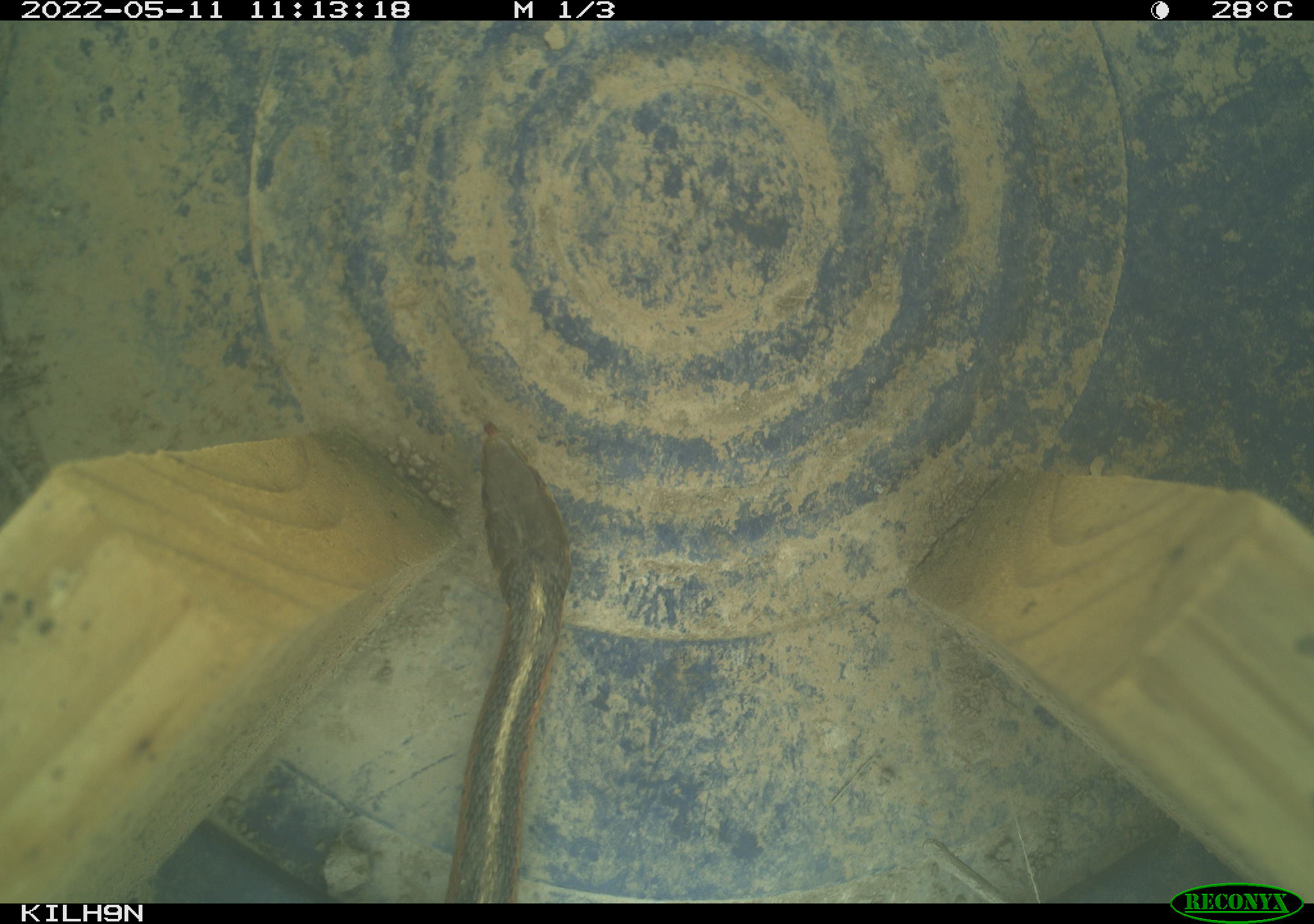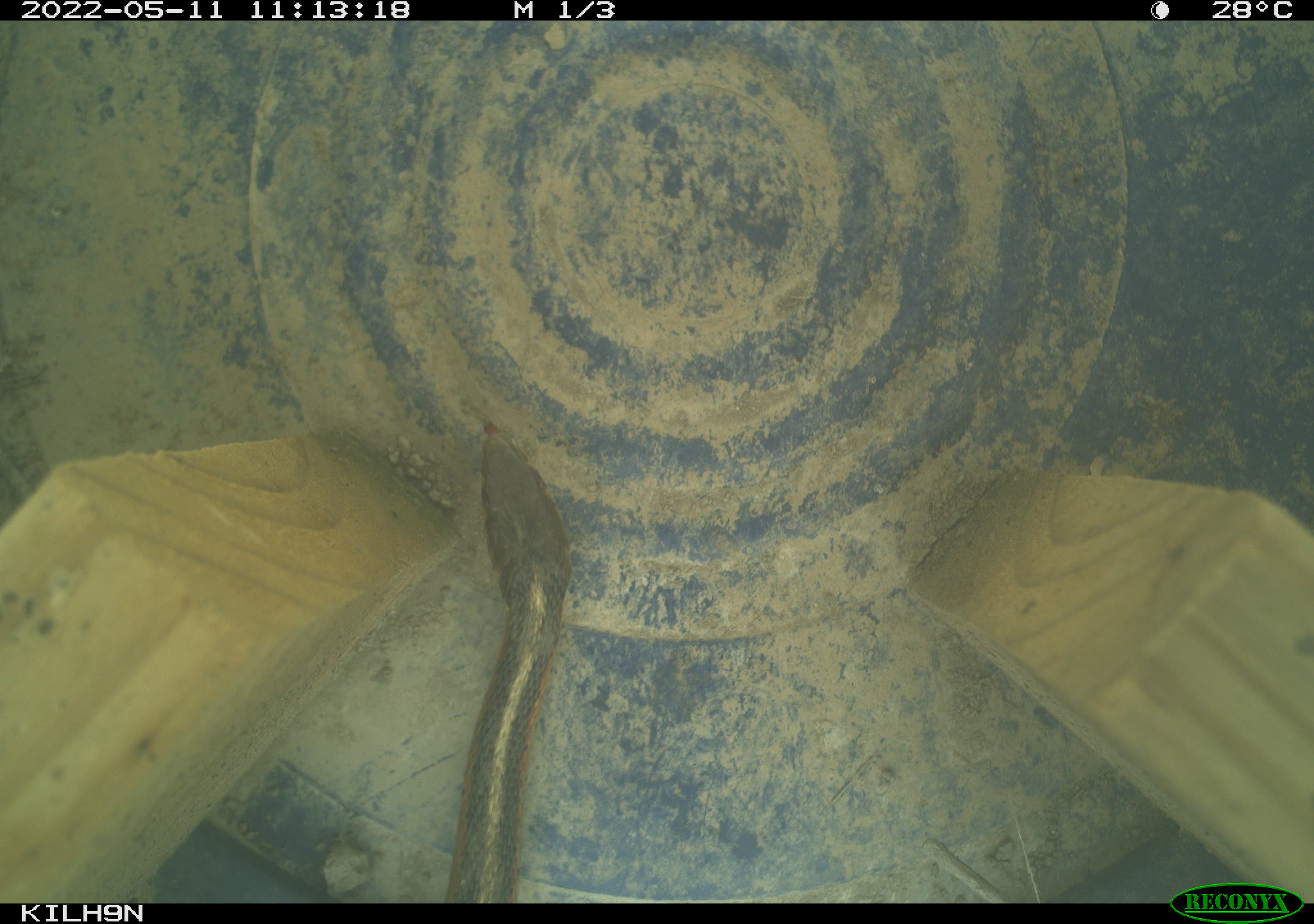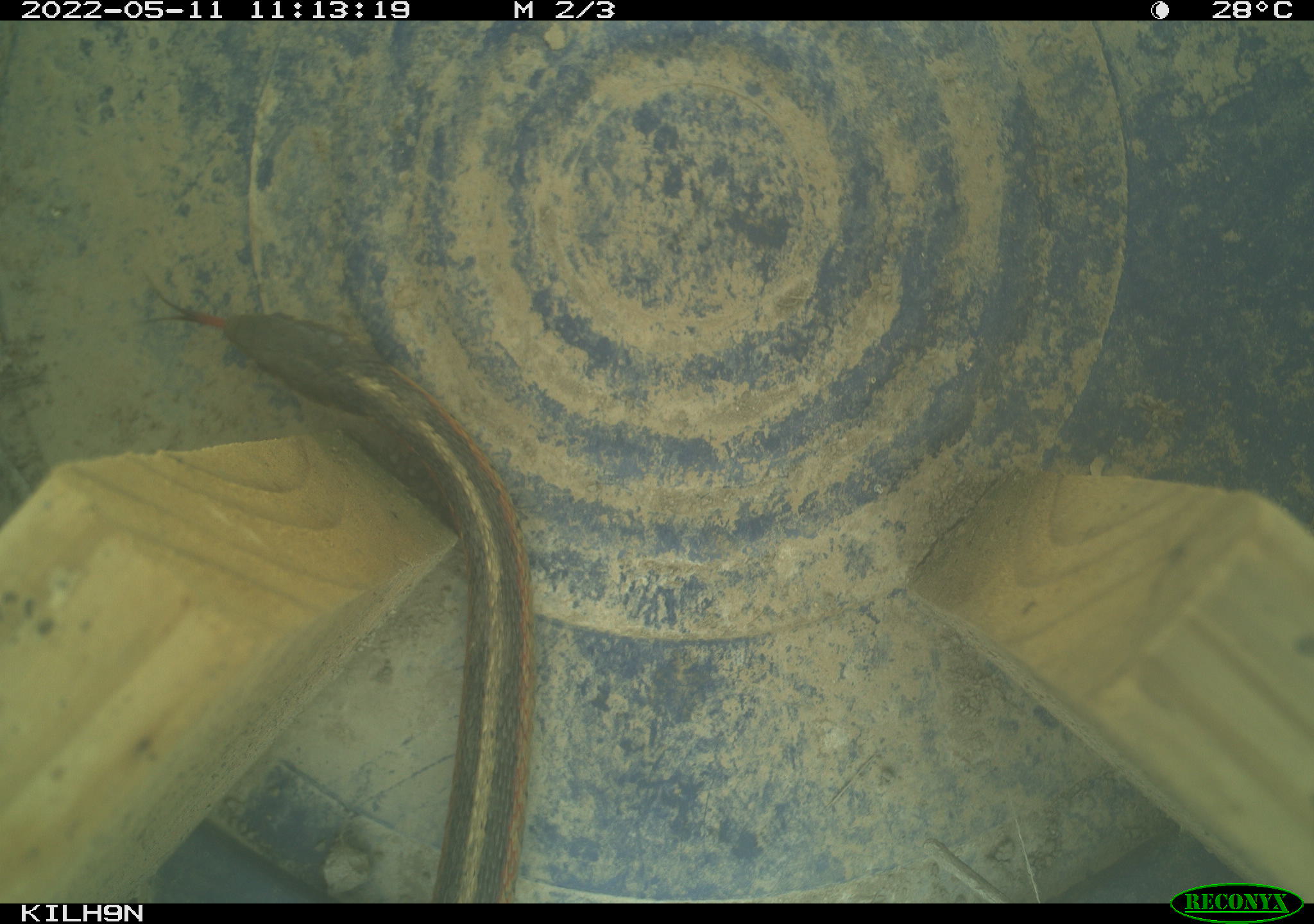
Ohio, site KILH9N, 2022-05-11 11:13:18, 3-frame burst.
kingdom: Animalia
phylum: Chordata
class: Reptilia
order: Squamata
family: Colubridae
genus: Thamnophis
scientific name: Thamnophis sirtalis sirtalis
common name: eastern gartersnake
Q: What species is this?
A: Eastern gartersnake (Thamnophis sirtalis sirtalis).